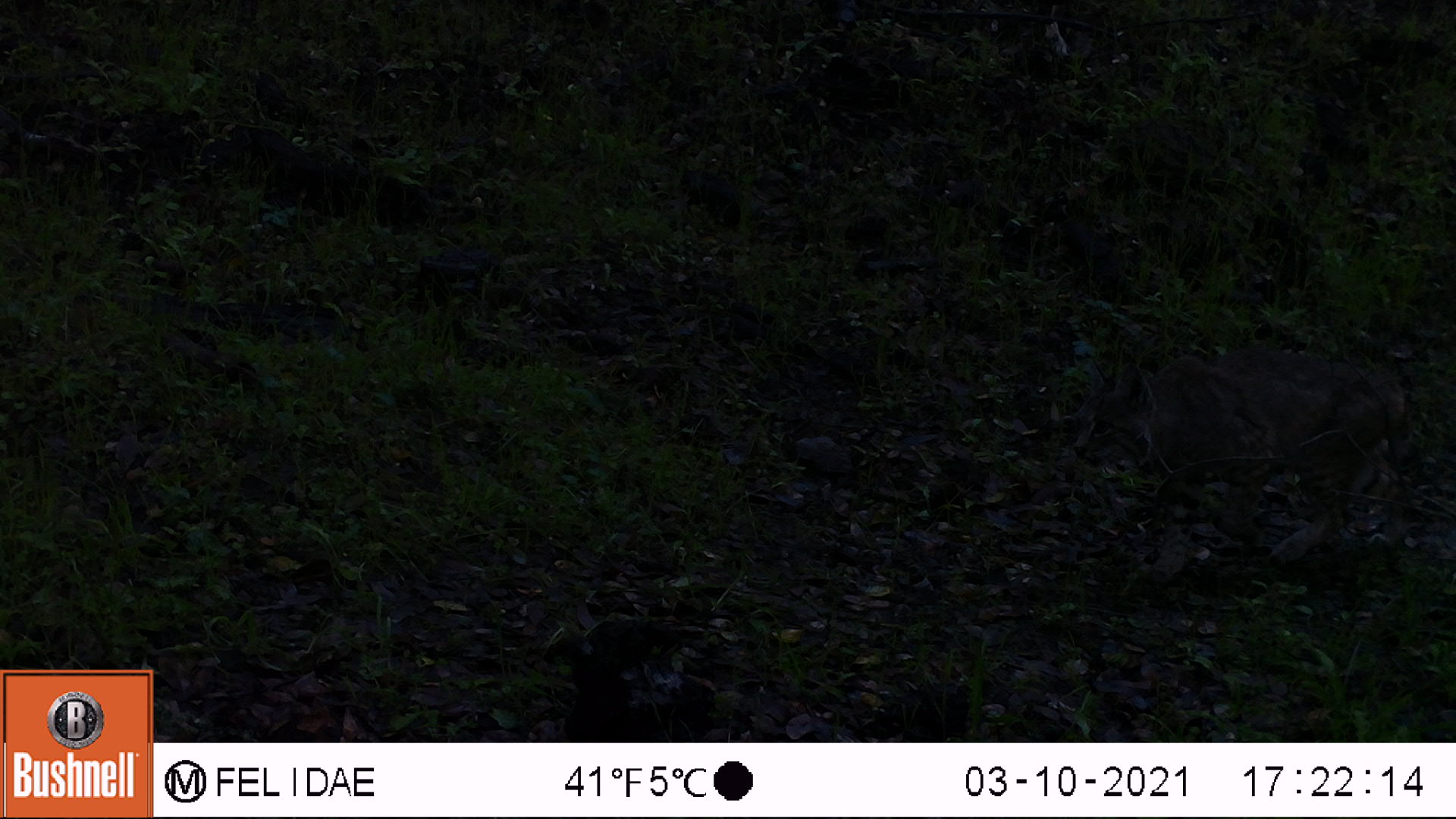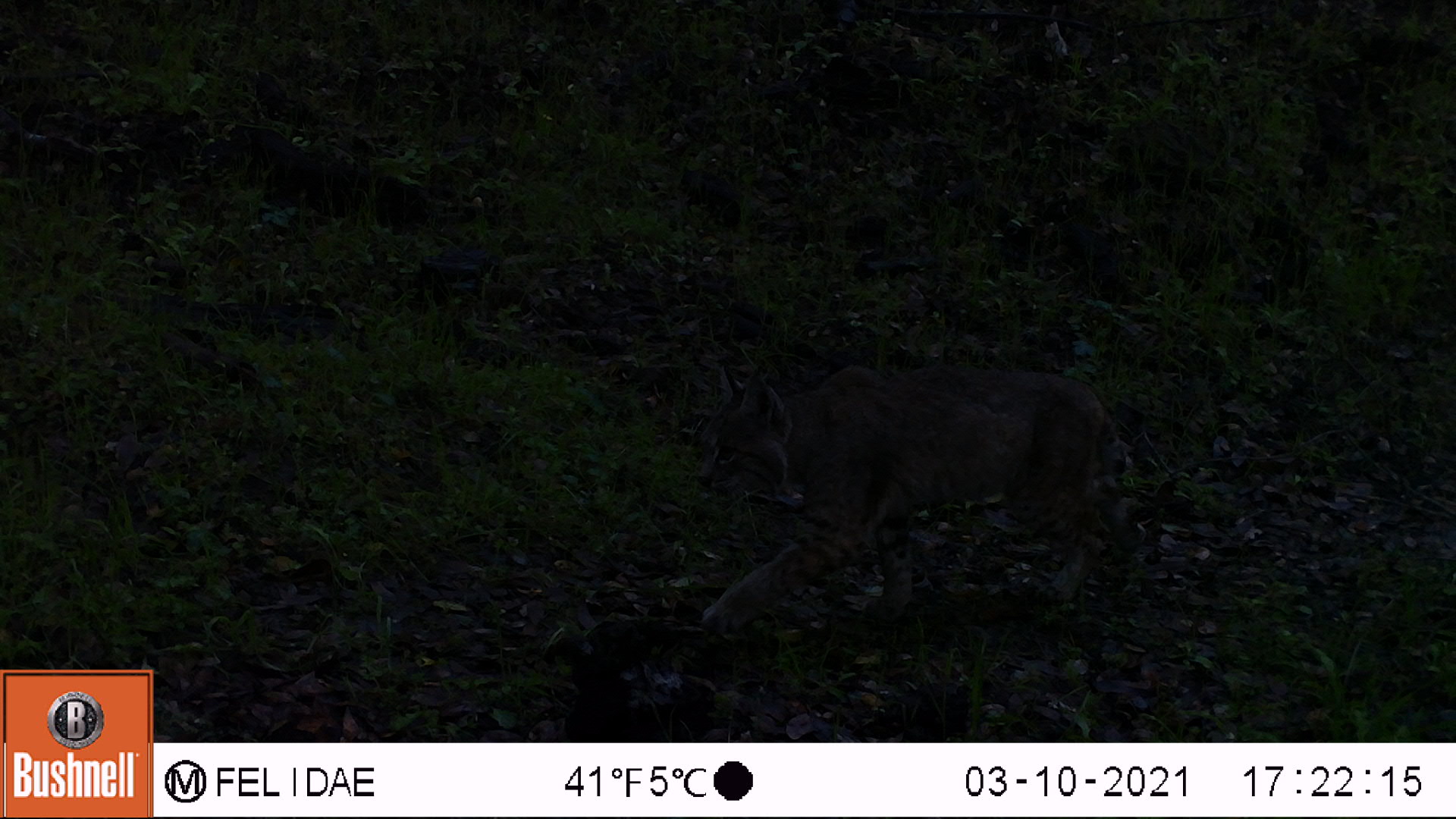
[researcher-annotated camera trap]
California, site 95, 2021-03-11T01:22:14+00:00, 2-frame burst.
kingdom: Animalia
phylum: Chordata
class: Mammalia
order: Carnivora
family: Felidae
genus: Lynx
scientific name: Lynx rufus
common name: bobcat